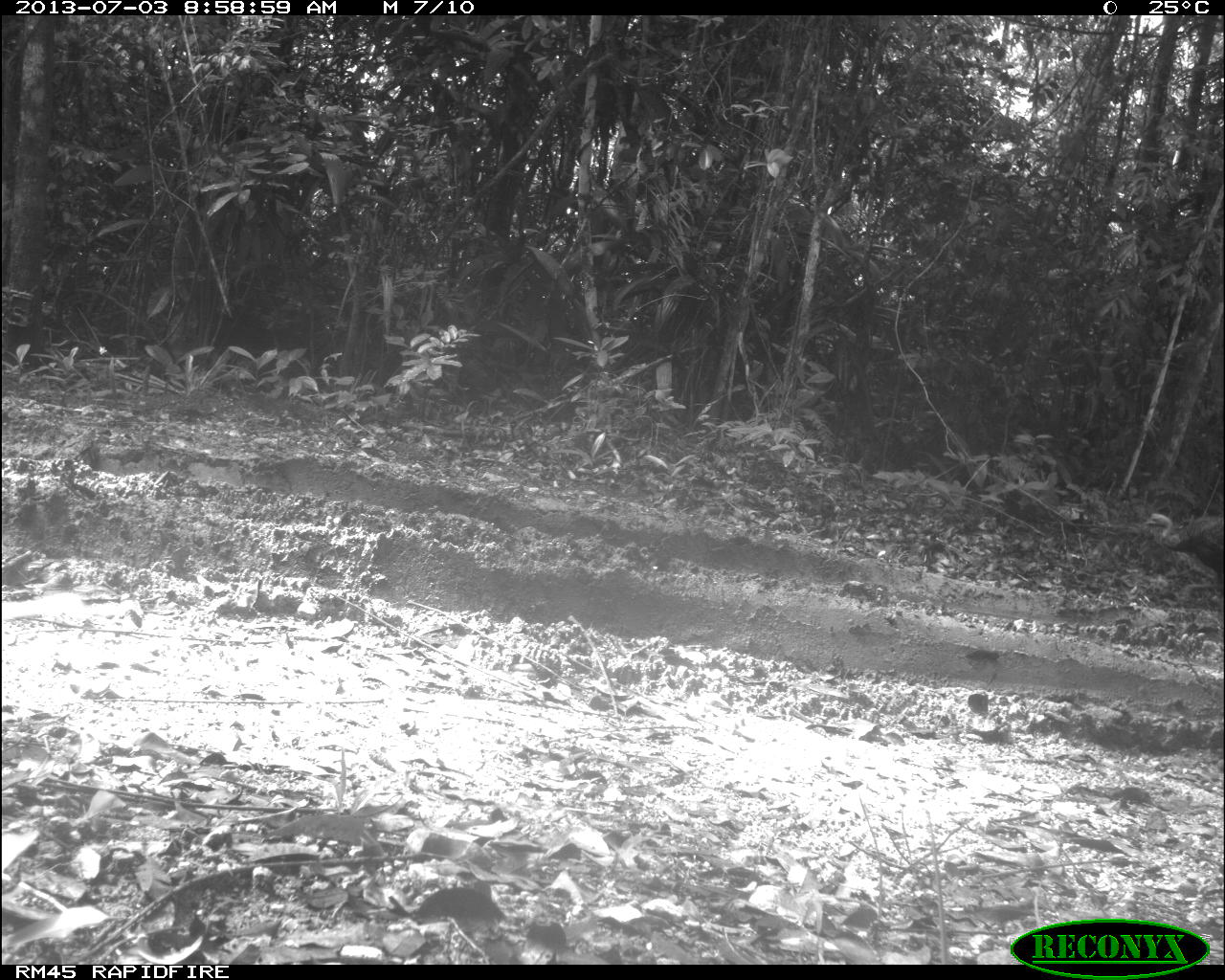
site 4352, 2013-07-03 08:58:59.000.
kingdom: Animalia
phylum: Chordata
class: Aves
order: Galliformes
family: Phasianidae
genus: Meleagris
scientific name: Meleagris ocellata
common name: ocellated turkey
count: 2